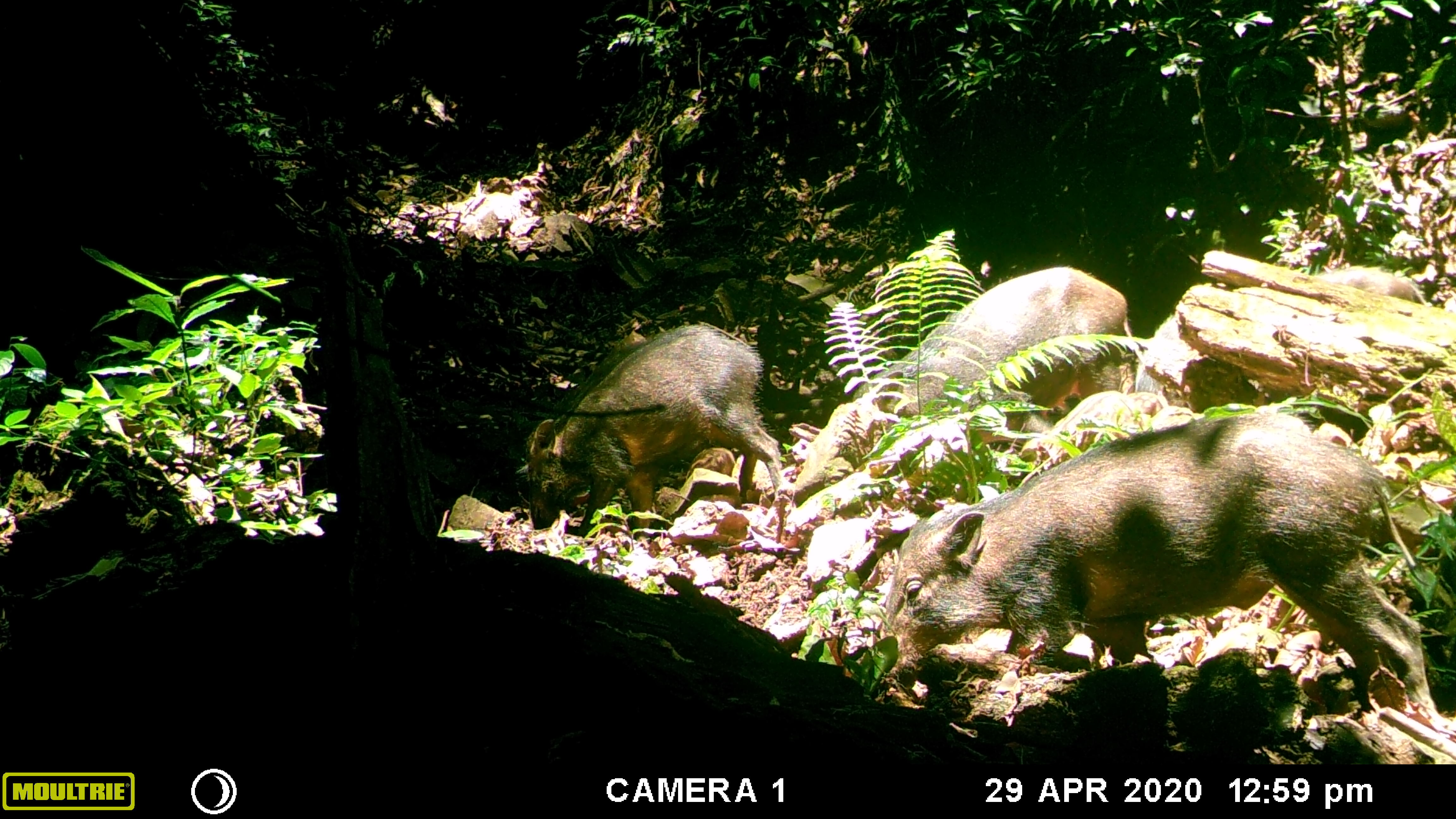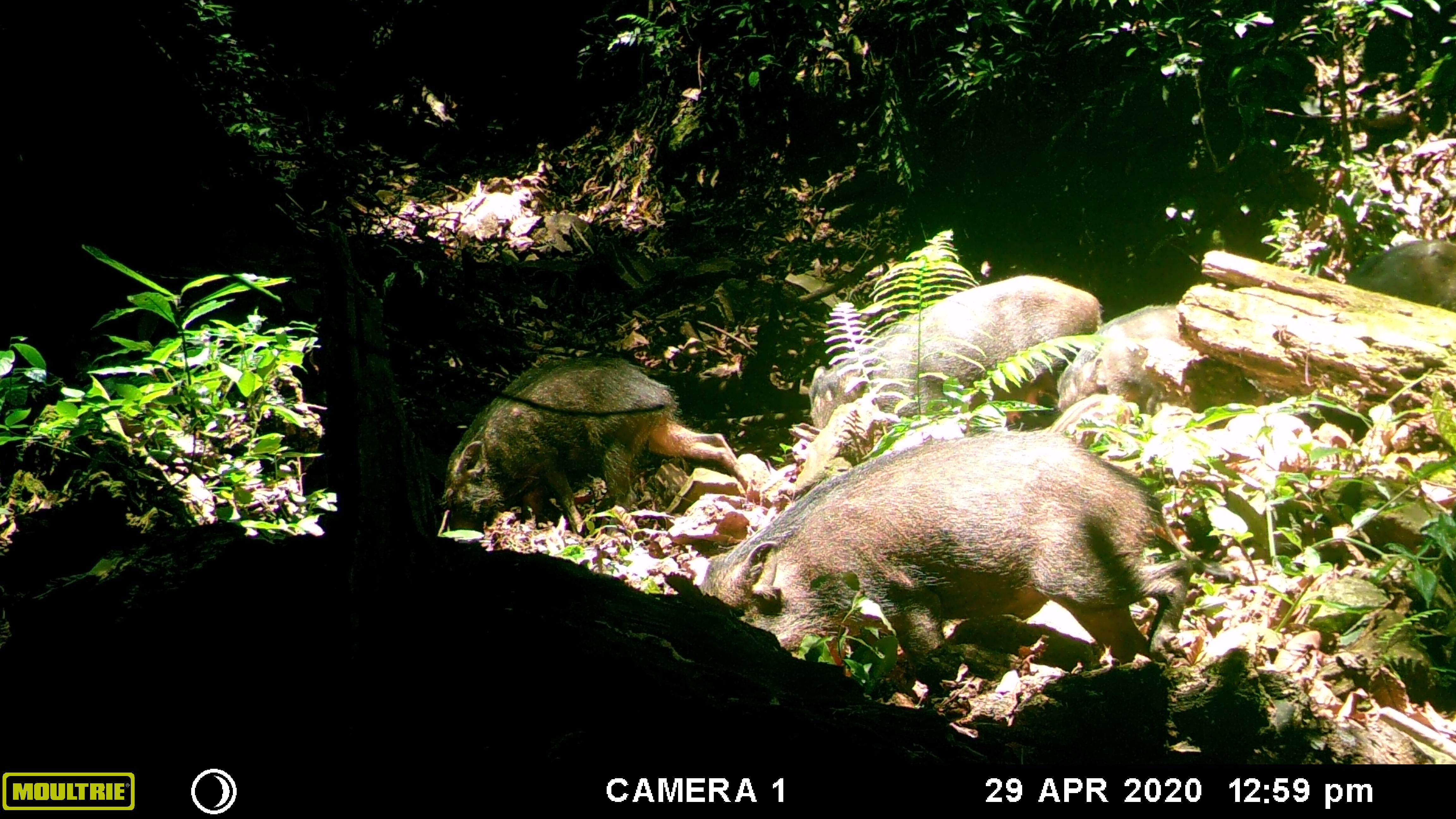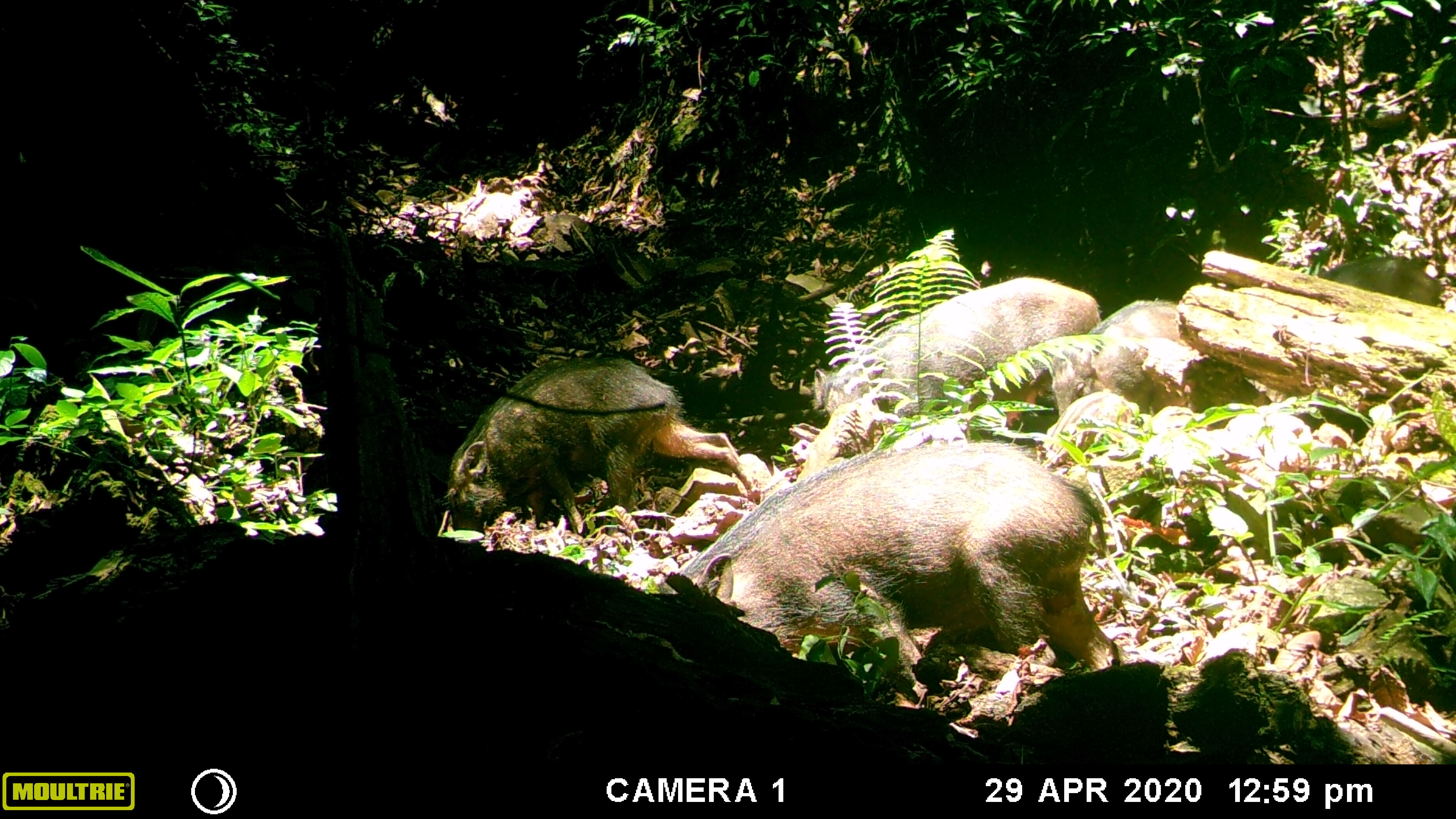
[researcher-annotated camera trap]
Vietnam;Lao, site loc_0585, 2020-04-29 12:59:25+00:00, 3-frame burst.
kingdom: Animalia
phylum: Chordata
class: Mammalia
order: Artiodactyla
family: Suidae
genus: Sus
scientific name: Sus scrofa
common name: eurasian wild pig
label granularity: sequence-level